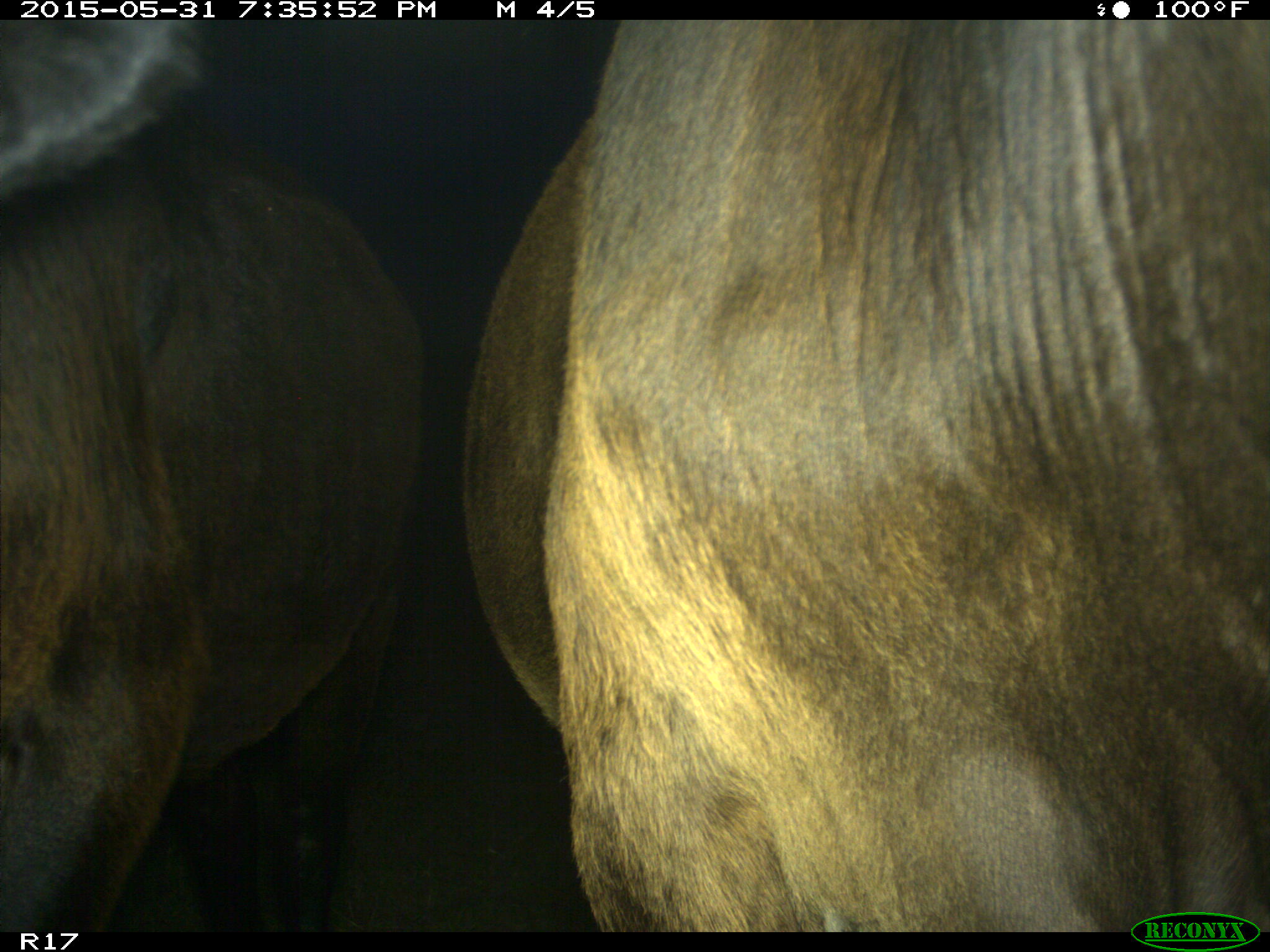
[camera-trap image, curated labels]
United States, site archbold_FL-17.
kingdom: Animalia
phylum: Chordata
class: Mammalia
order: Artiodactyla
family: Bovidae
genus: Bos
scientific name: Bos taurus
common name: domestic cow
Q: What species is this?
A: Bos taurus (domestic cow).